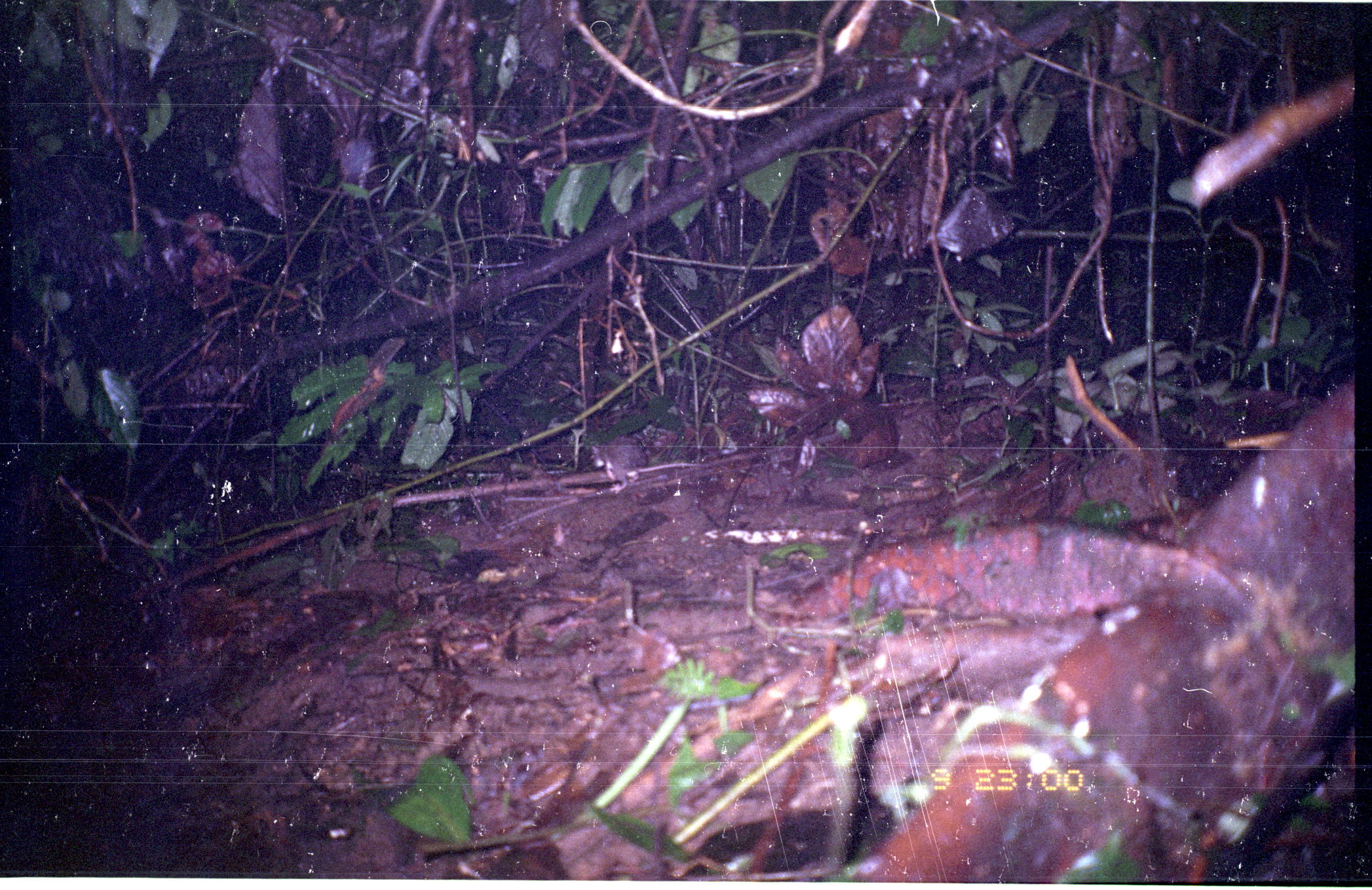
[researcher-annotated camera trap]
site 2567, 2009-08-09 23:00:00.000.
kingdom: Animalia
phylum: Chordata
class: Mammalia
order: Rodentia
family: Echimyidae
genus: Proechimys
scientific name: Proechimys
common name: south american spiny rats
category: proechimys sp